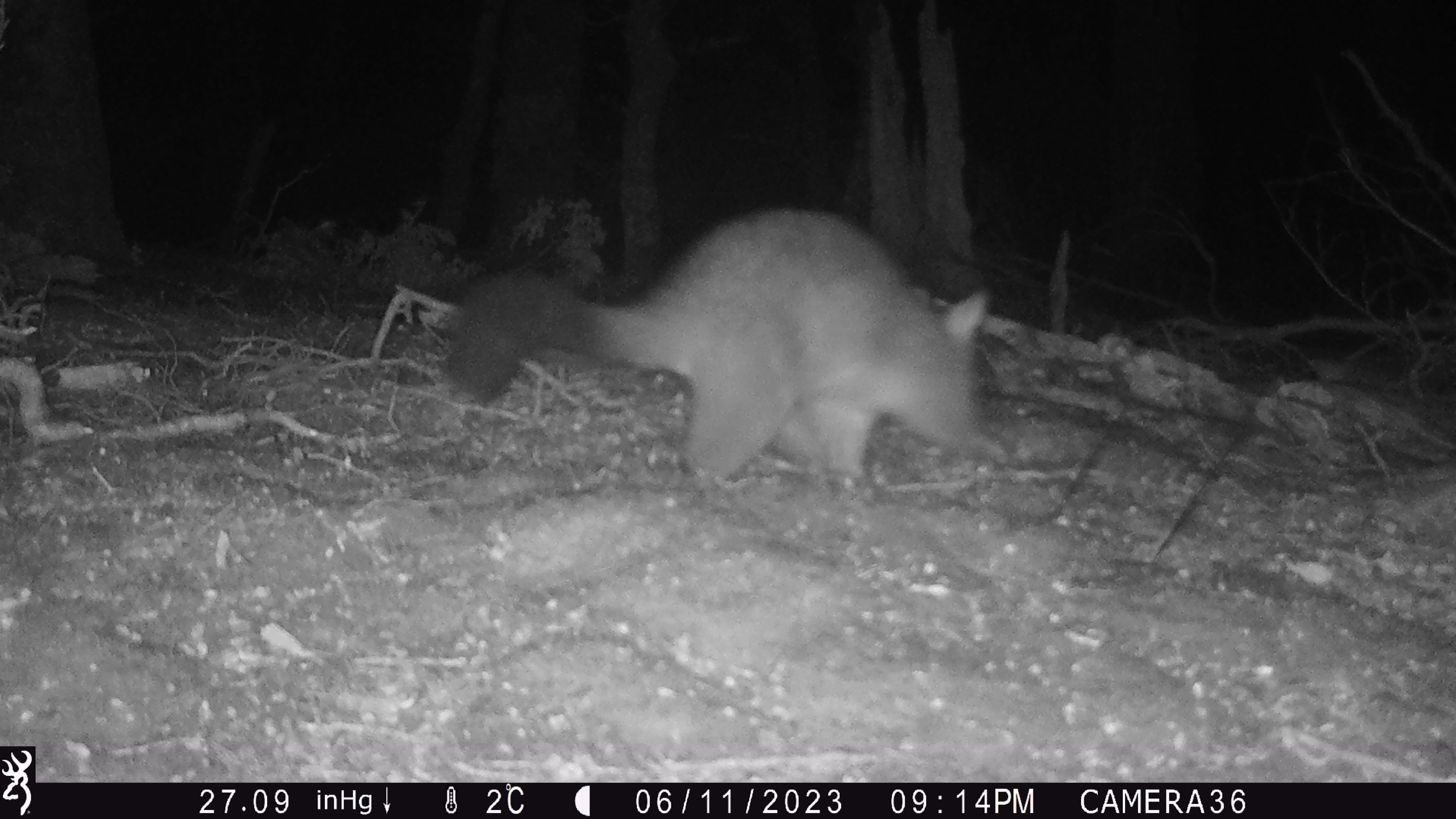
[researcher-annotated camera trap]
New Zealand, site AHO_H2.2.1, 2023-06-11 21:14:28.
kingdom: Animalia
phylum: Chordata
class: Mammalia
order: Carnivora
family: Mustelidae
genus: Mustela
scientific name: Mustela erminea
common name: stoat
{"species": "stoat (Mustela erminea)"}